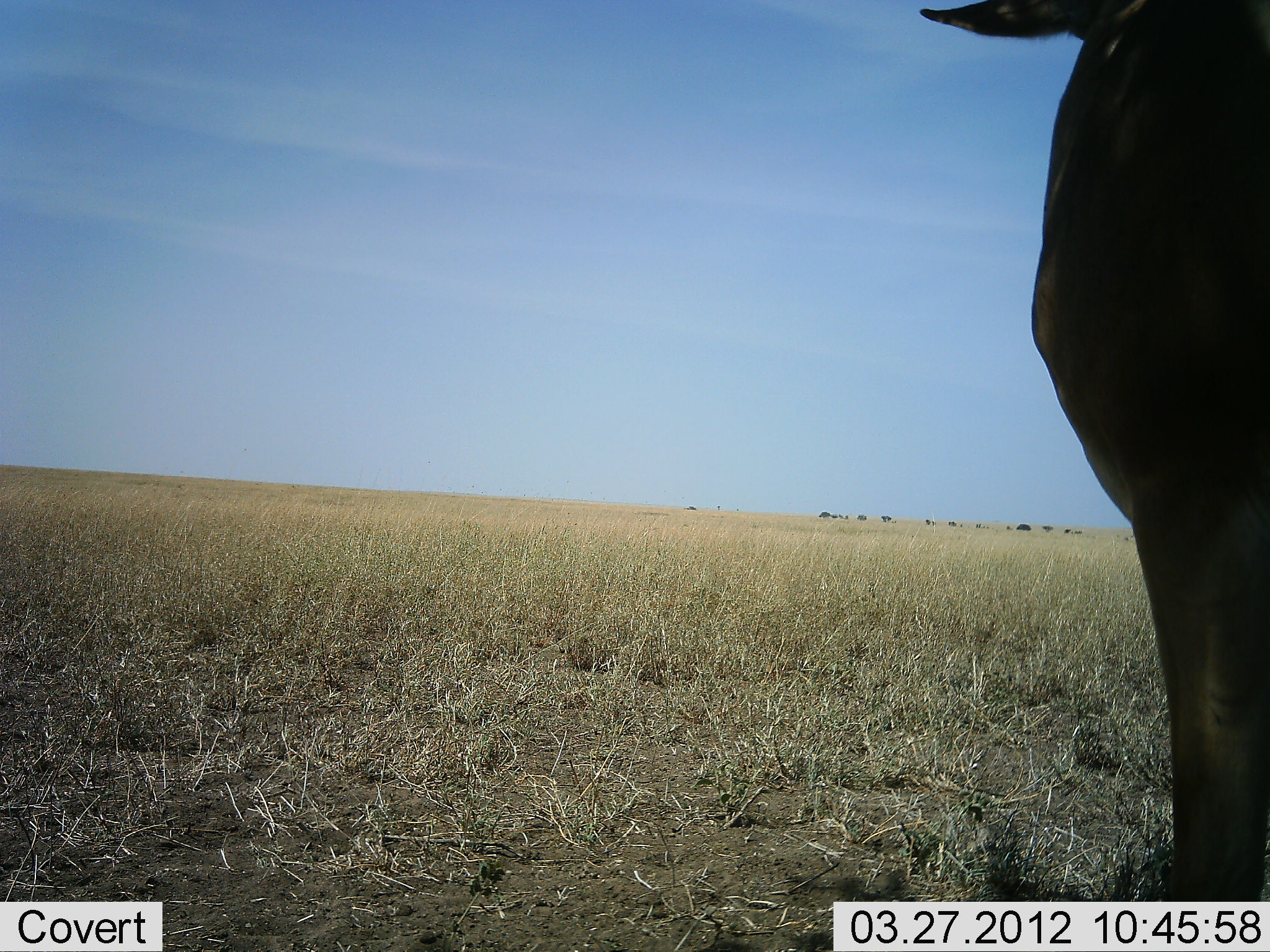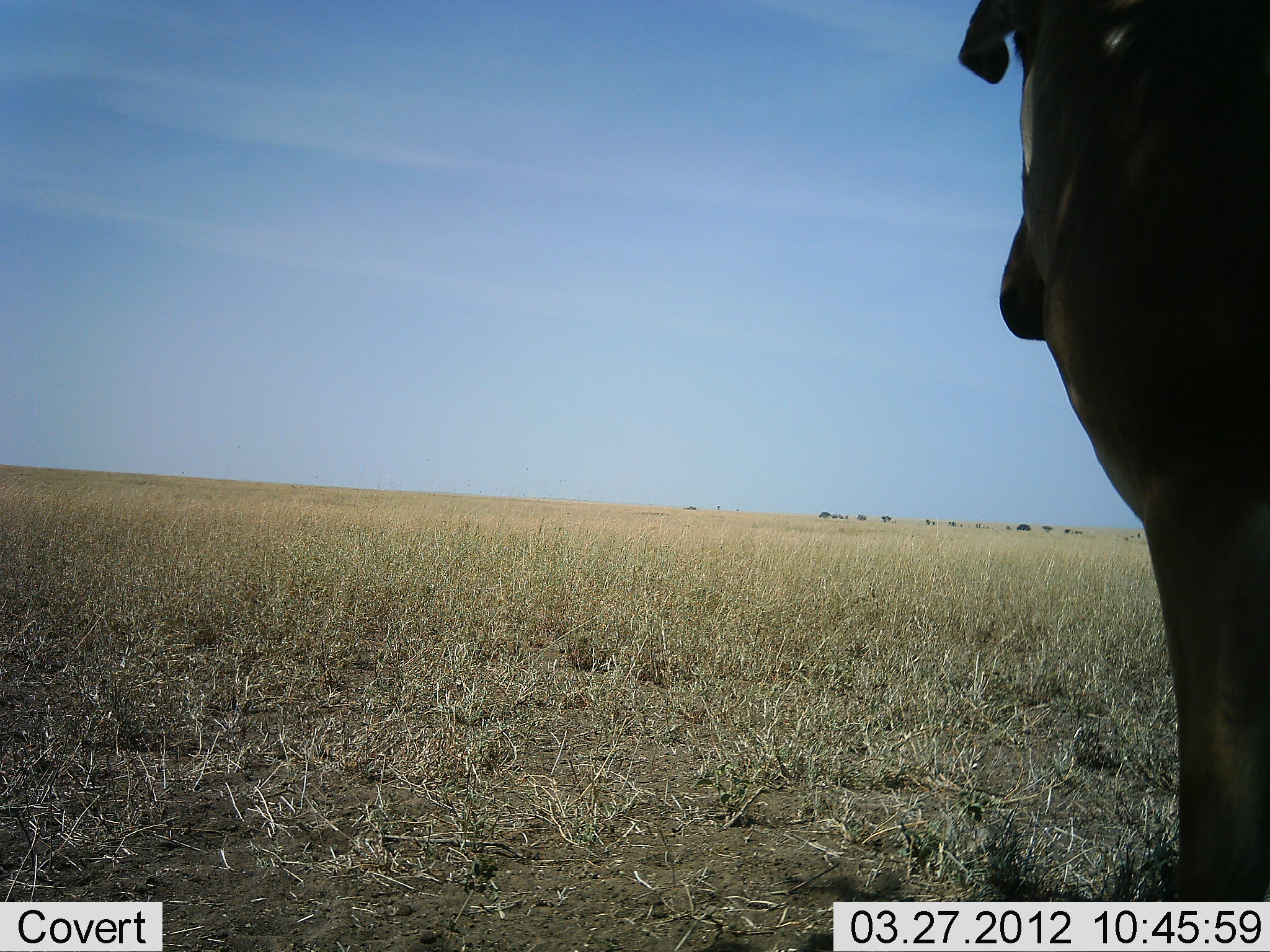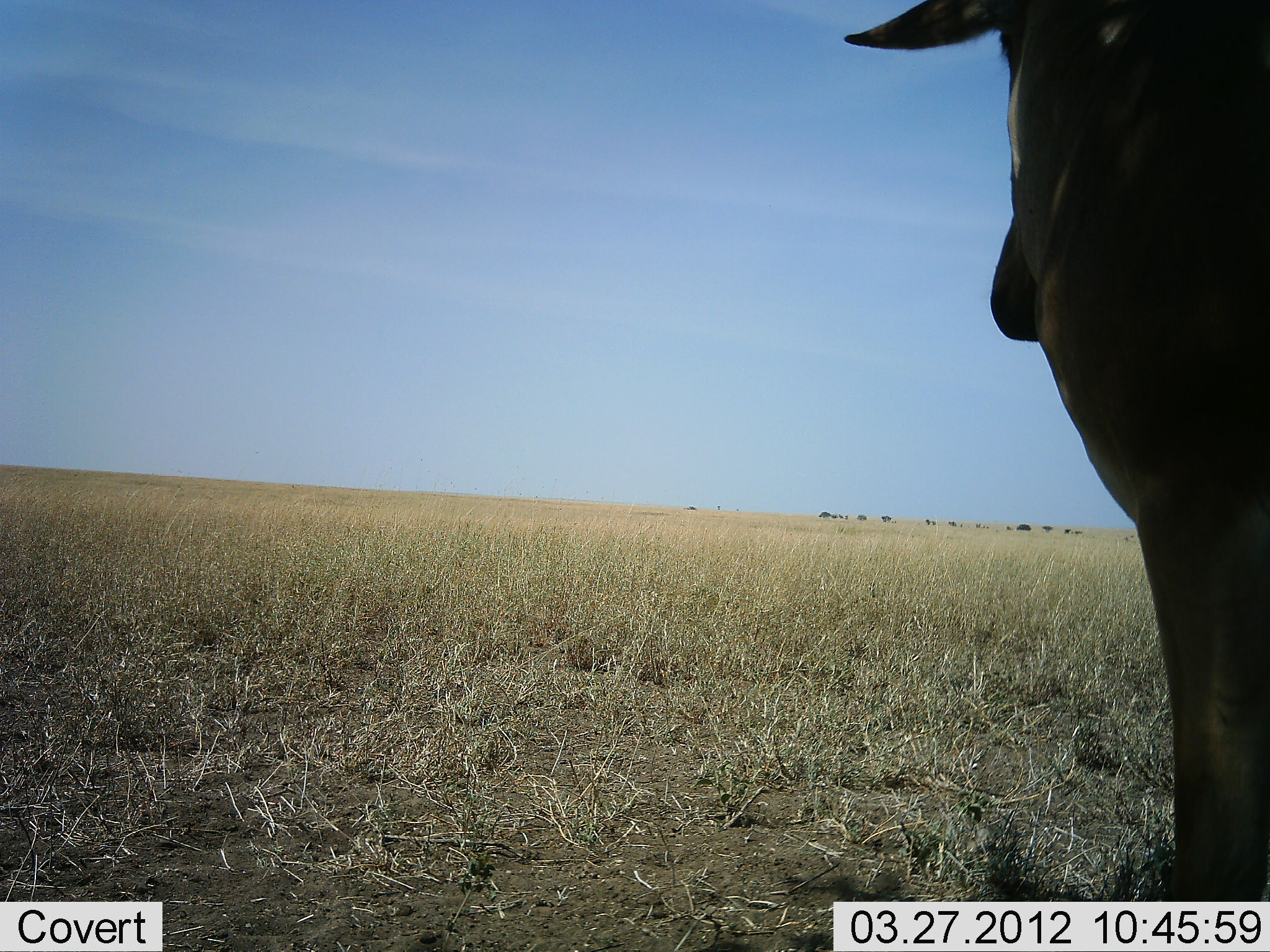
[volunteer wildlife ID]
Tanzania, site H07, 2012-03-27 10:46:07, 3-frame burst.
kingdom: Animalia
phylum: Chordata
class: Mammalia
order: Artiodactyla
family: Bovidae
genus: Alcelaphus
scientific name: Alcelaphus buselaphus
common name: hartebeest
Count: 1.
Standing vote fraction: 100%.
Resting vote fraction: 0%.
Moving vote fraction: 0%.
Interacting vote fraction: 0%.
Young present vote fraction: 0%.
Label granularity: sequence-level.